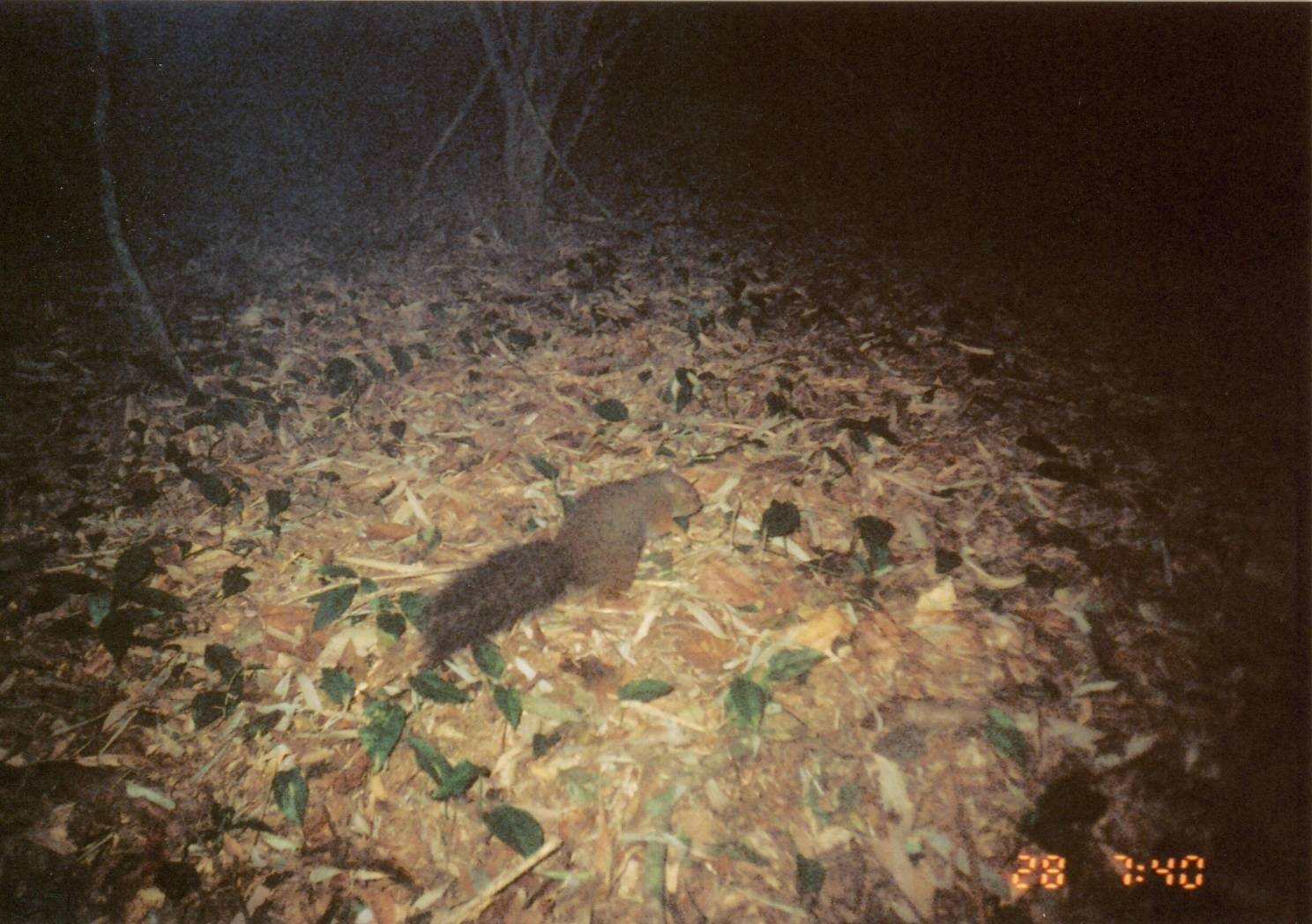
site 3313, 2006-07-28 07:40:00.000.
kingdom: Animalia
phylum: Chordata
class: Mammalia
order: Rodentia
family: Sciuridae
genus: Paraxerus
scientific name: Paraxerus vexillarius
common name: swynnerton's bush squirrel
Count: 1.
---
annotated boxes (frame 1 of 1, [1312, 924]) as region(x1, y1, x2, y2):
paraxerus vexillarius: region(424, 470, 701, 659)